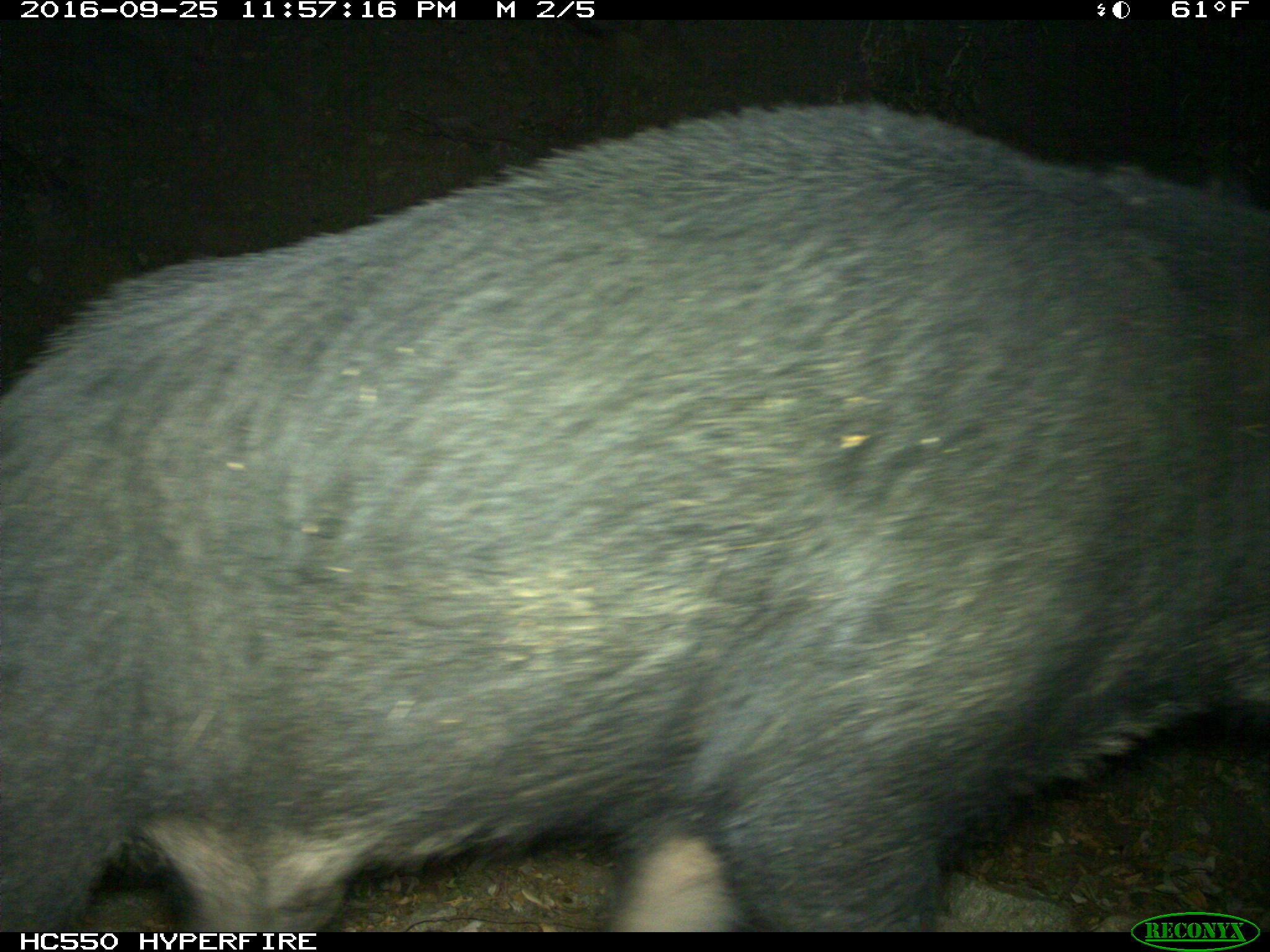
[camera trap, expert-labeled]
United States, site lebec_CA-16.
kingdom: Animalia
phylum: Chordata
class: Mammalia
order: Artiodactyla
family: Suidae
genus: Sus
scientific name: Sus scrofa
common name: wild boar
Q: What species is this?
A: Sus scrofa (wild boar).